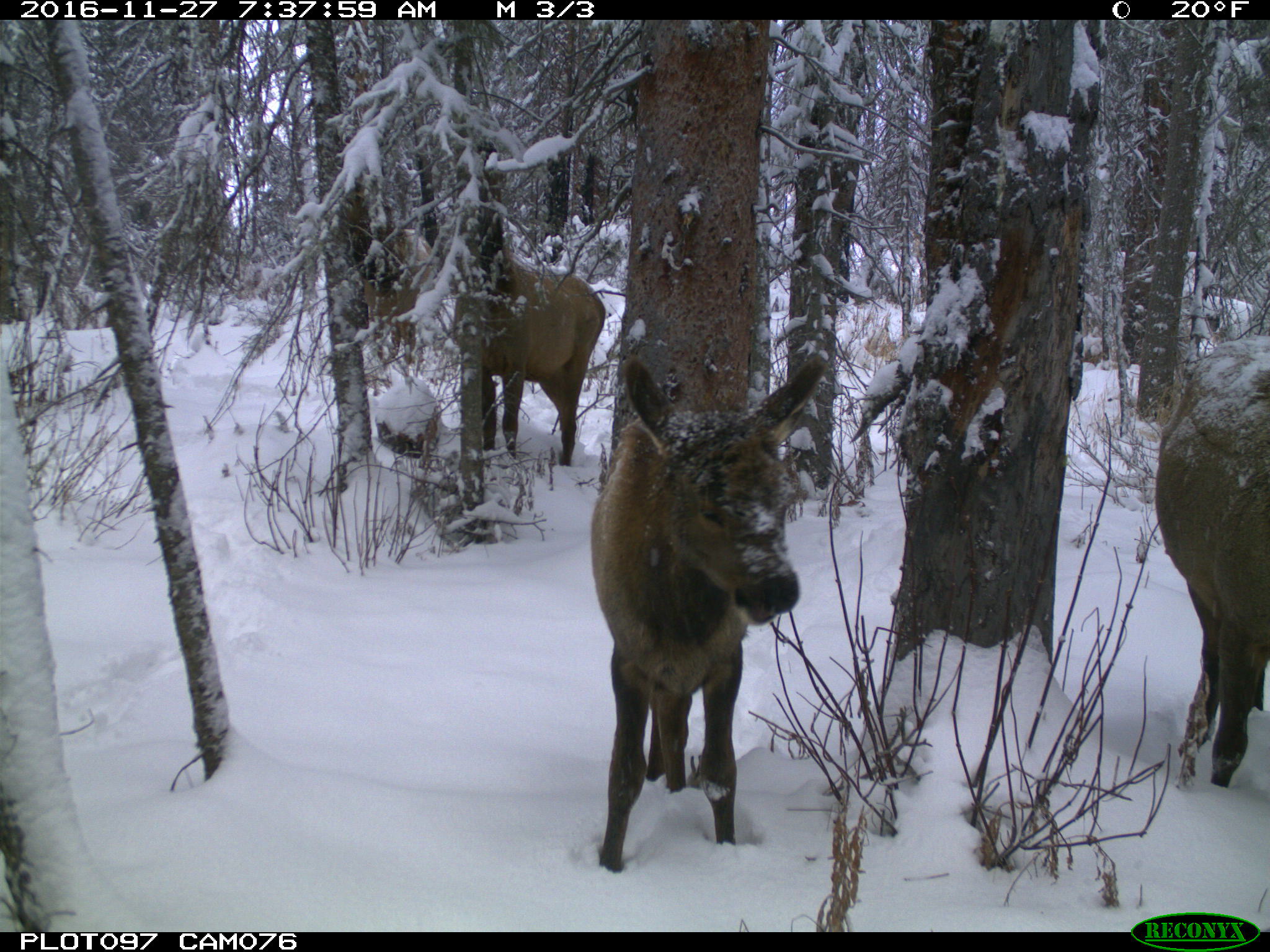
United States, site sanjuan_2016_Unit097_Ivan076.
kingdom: Animalia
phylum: Chordata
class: Mammalia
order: Artiodactyla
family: Cervidae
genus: Cervus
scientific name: Cervus elaphus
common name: red deer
Cervus elaphus (red deer).